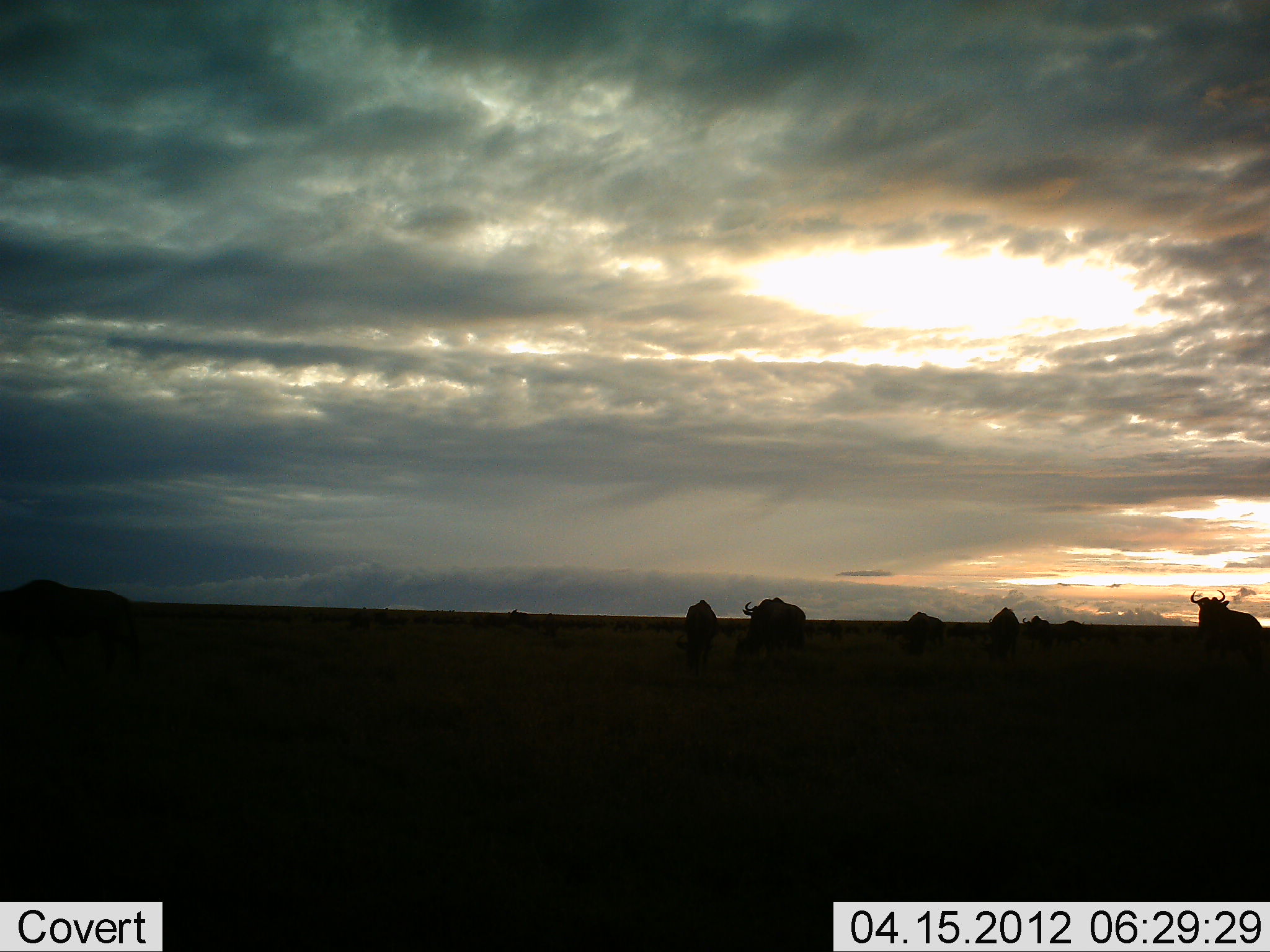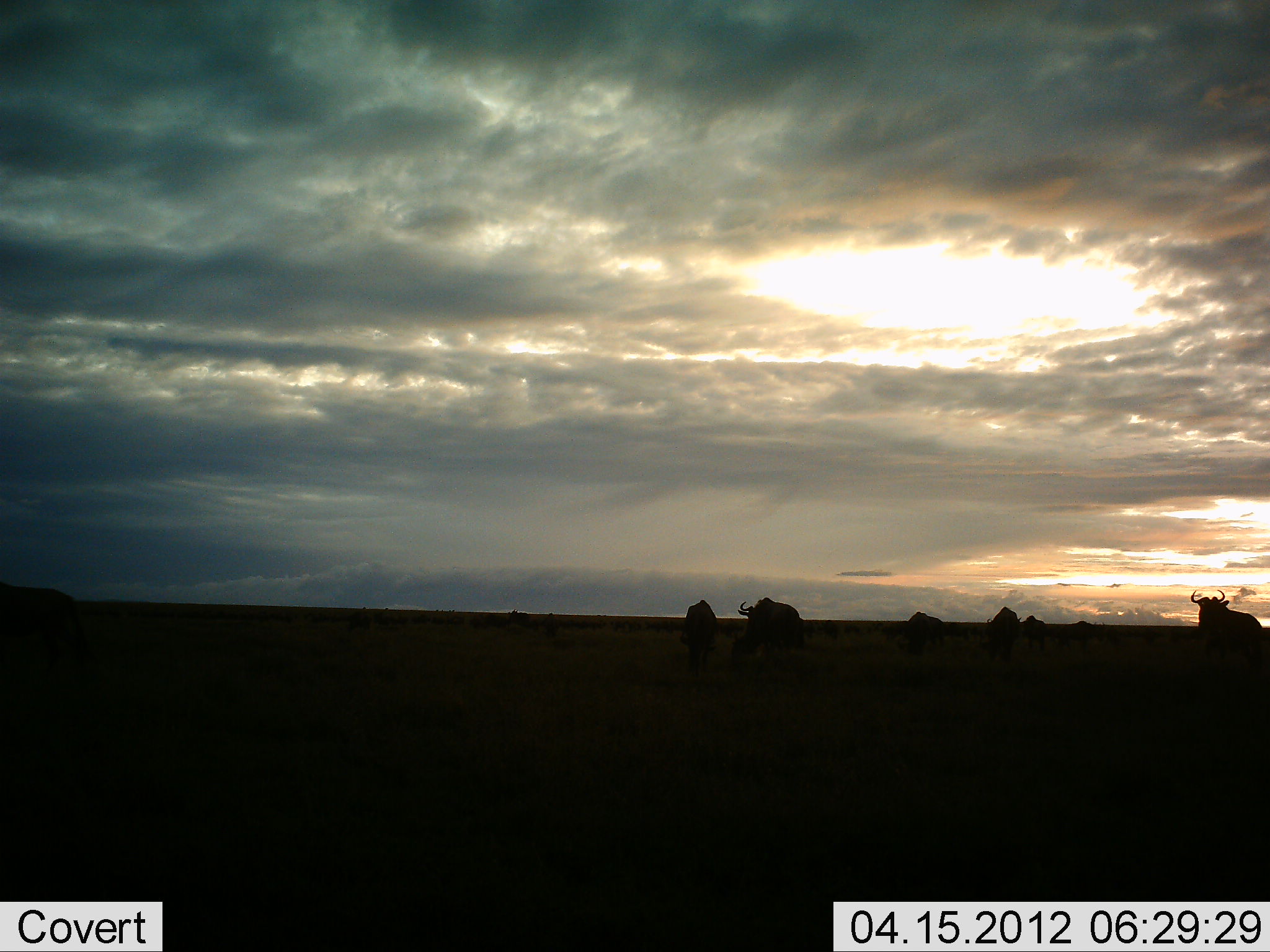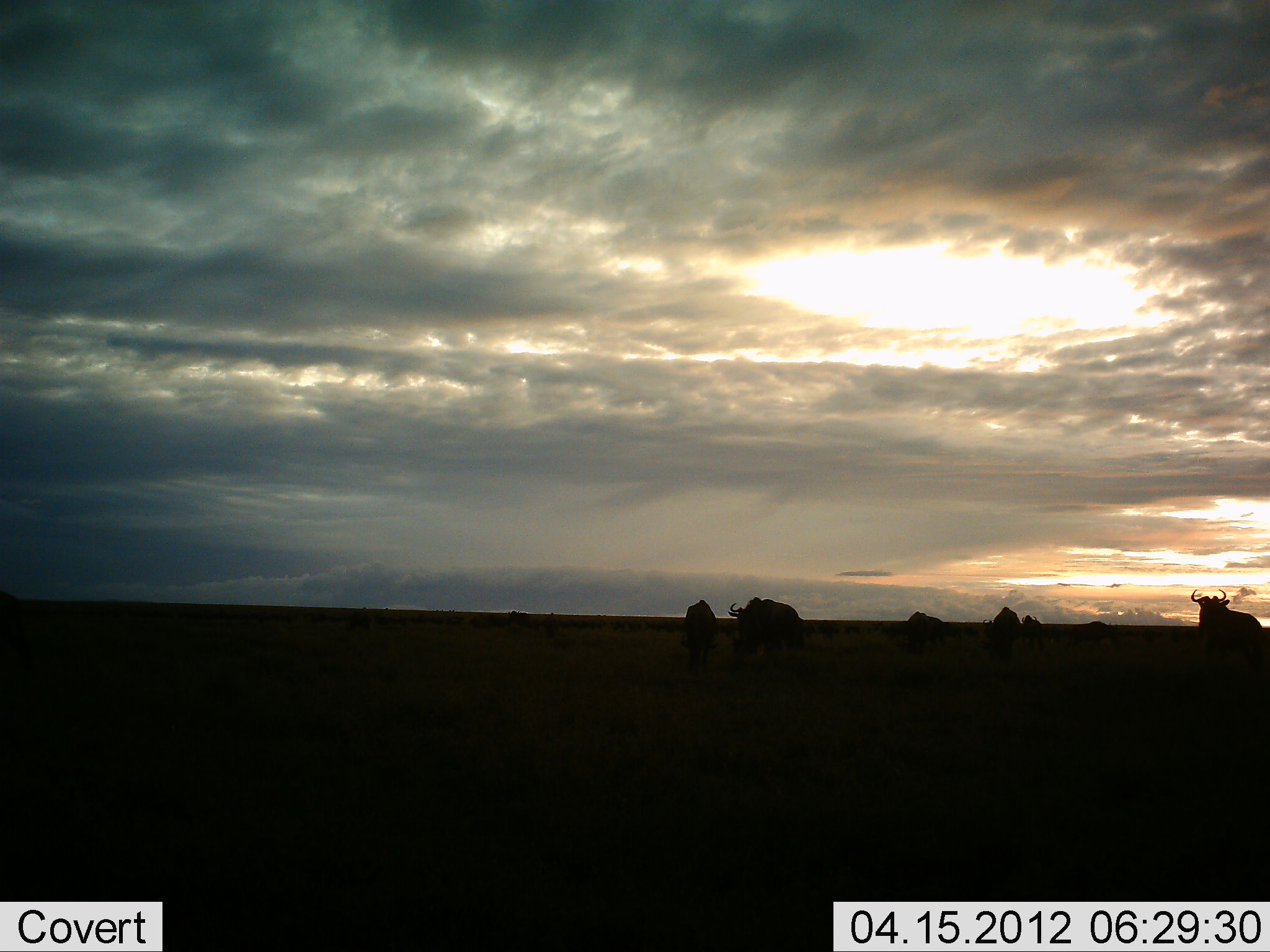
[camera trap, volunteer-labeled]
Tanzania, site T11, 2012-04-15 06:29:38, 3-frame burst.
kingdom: Animalia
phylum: Chordata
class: Mammalia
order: Artiodactyla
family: Bovidae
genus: Connochaetes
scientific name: Connochaetes taurinus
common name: blue wildebeest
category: wildebeest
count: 6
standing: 56%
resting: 0%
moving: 50%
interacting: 0%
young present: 0%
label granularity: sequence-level